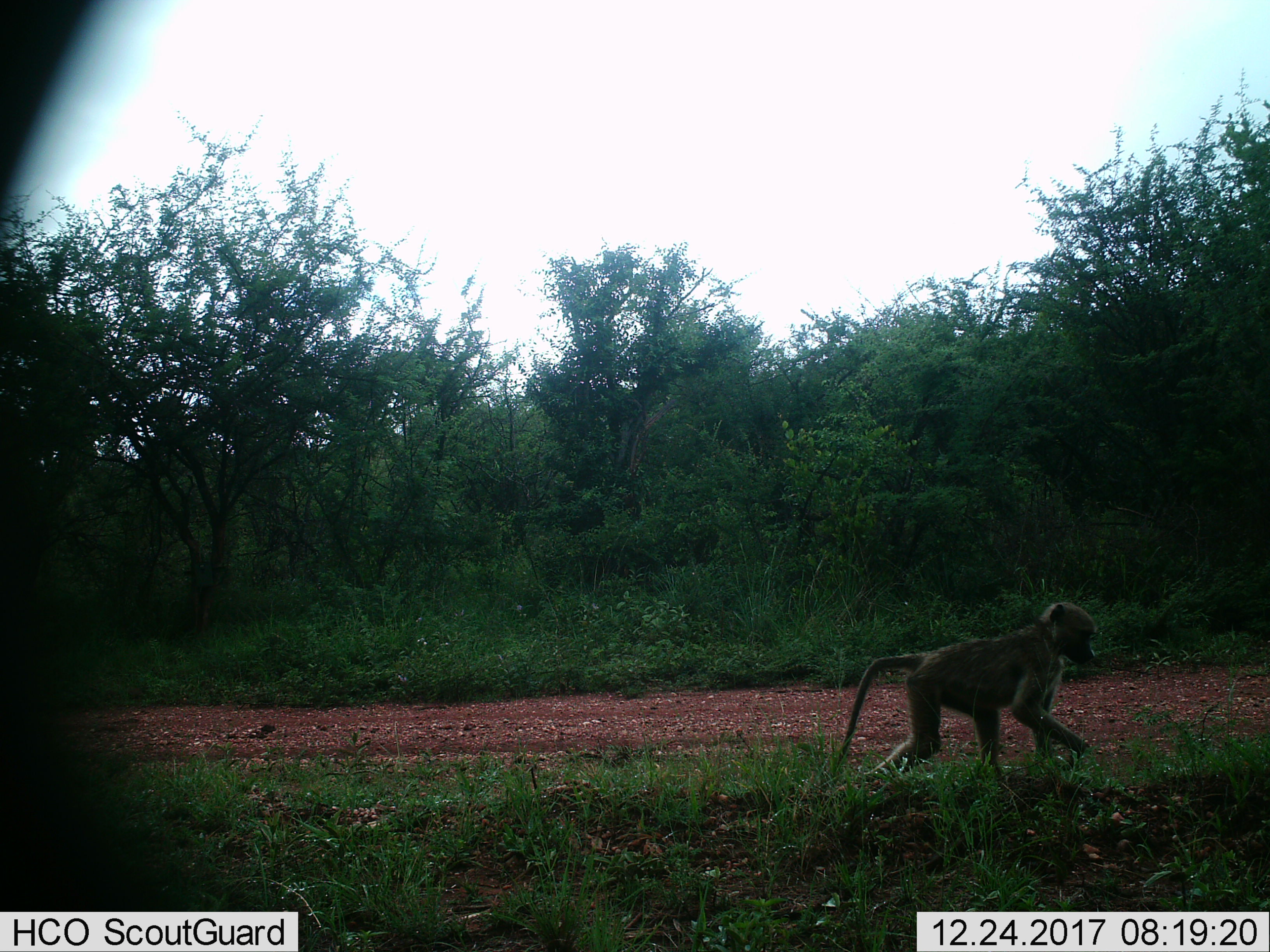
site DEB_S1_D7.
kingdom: Animalia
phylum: Chordata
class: Mammalia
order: Primates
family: Cercopithecidae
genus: Papio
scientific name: Papio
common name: baboon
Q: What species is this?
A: Baboon (Papio).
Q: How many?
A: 1.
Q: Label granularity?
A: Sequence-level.